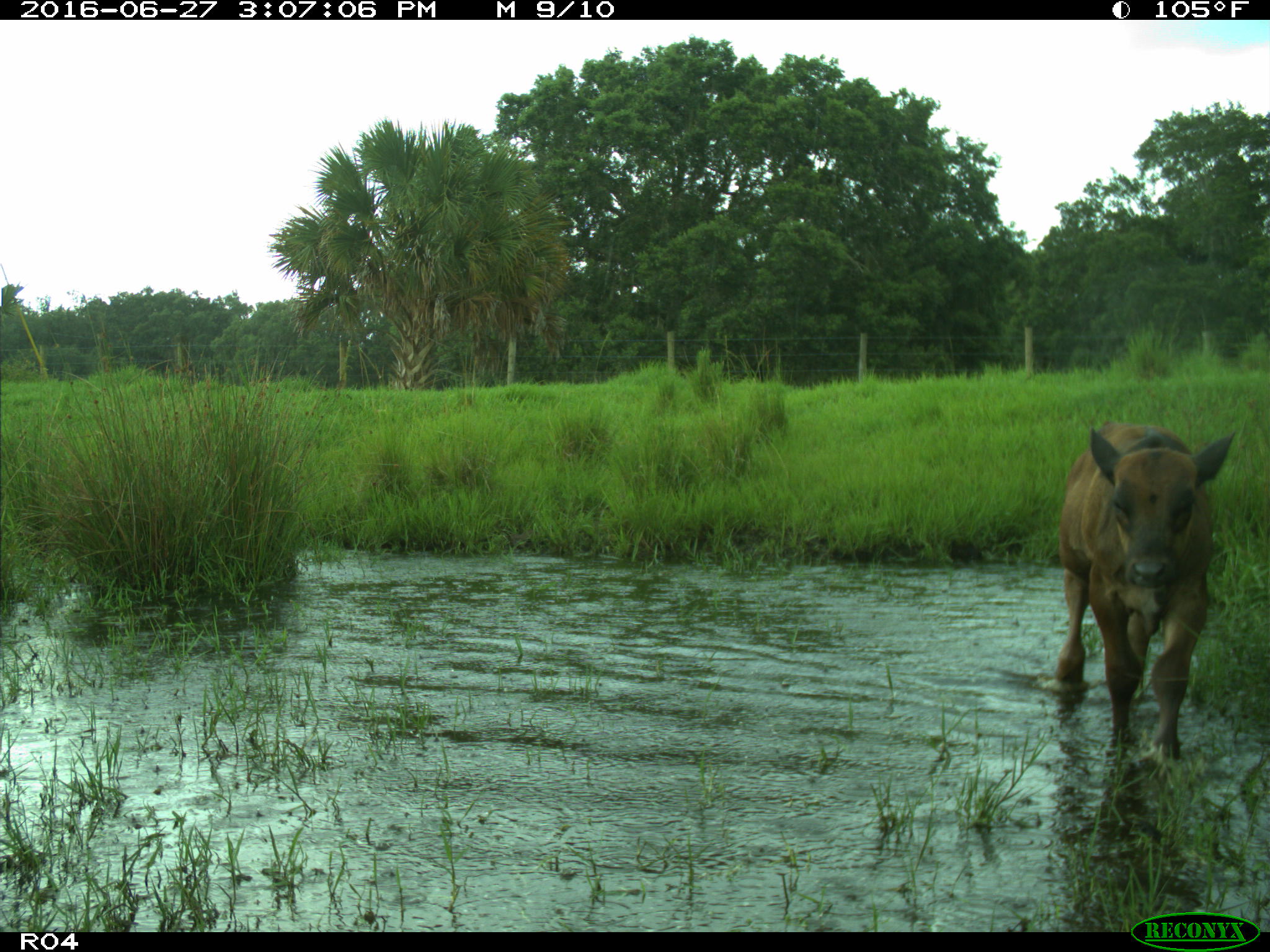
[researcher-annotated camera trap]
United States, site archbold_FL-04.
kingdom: Animalia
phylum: Chordata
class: Mammalia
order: Artiodactyla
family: Bovidae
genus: Bos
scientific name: Bos taurus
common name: domestic cow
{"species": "Bos taurus (domestic cow)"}